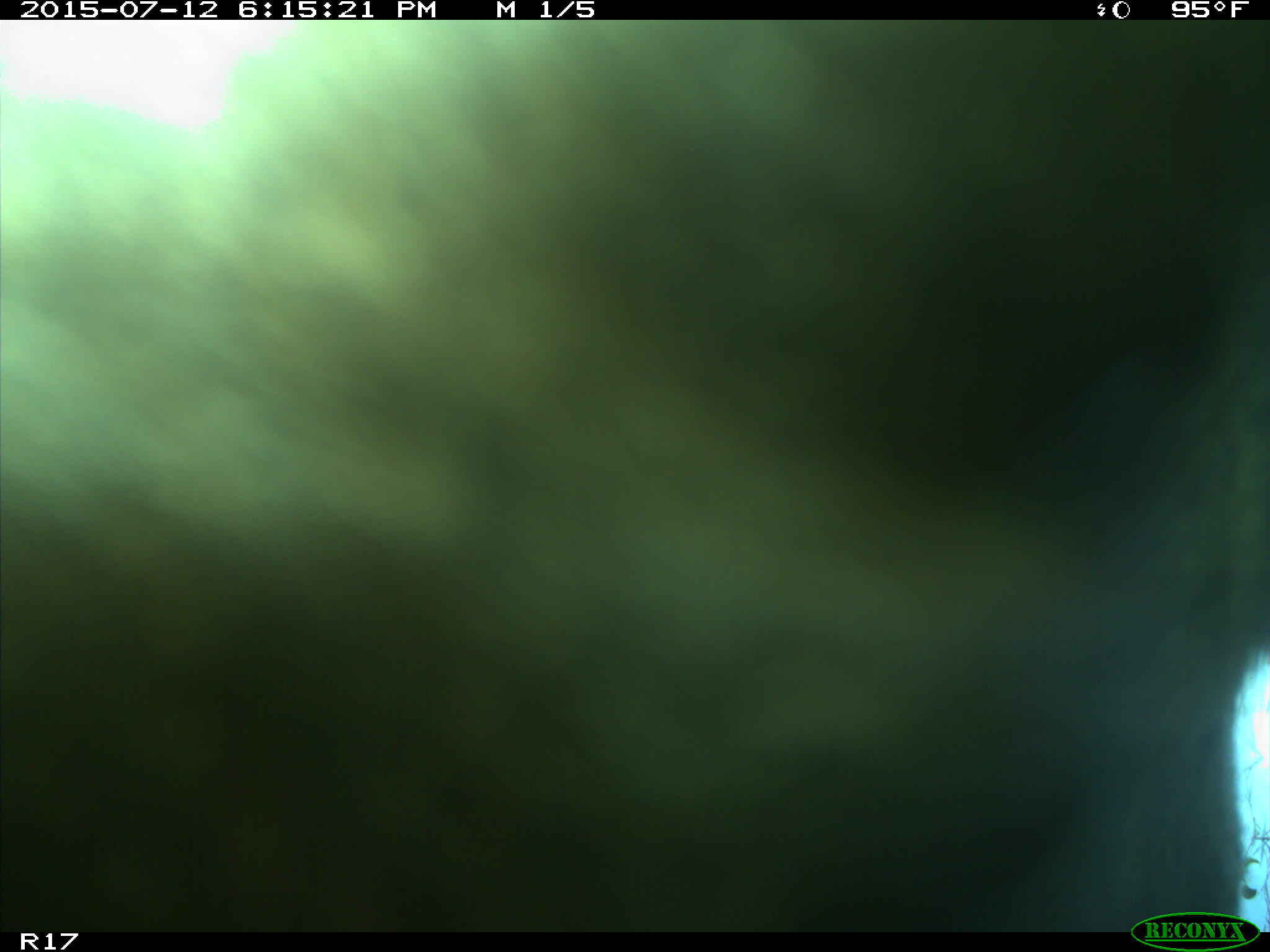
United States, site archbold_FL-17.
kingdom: Animalia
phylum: Chordata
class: Mammalia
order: Artiodactyla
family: Bovidae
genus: Bos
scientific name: Bos taurus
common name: domestic cow